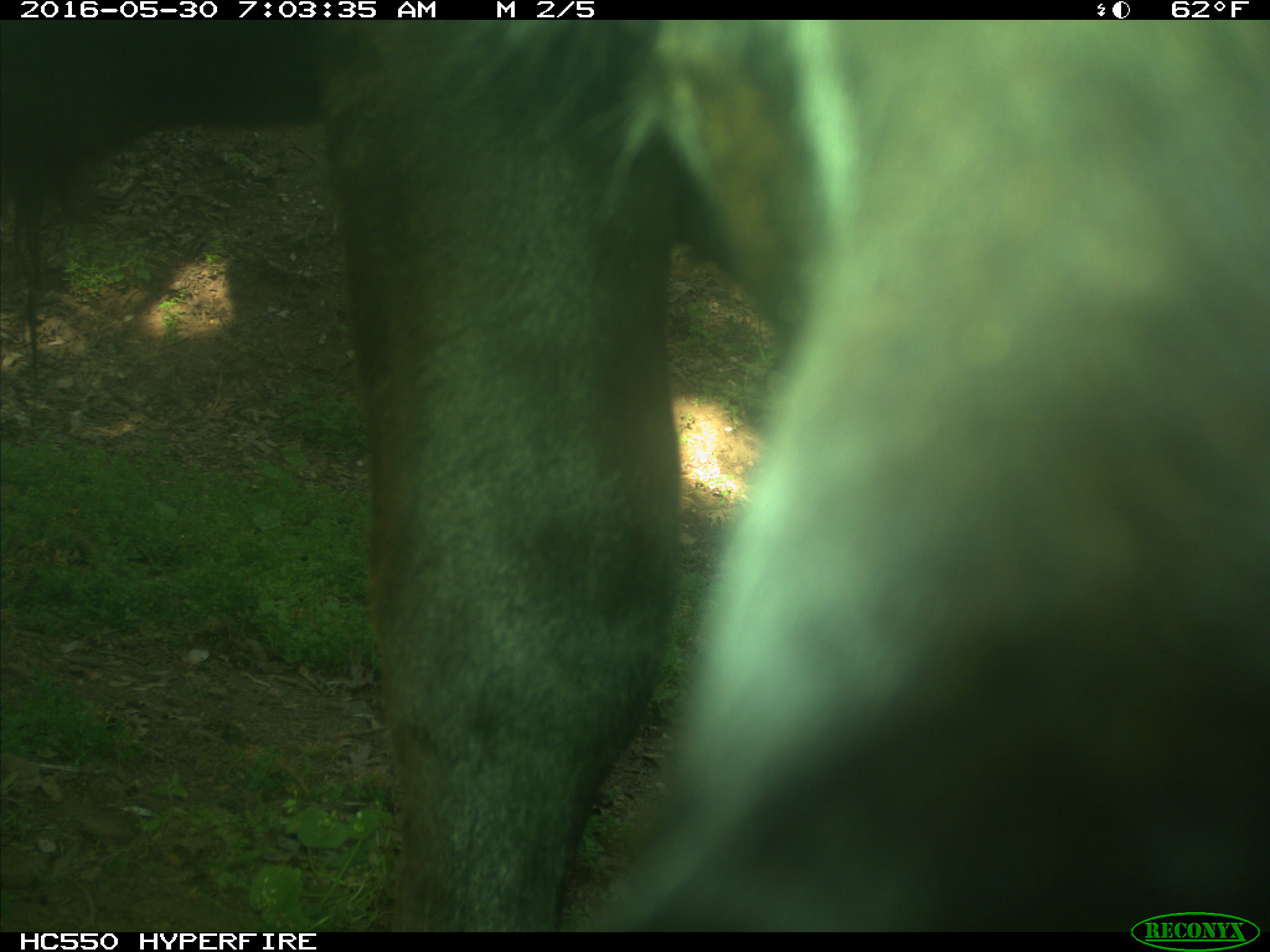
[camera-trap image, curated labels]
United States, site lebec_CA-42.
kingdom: Animalia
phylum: Chordata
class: Mammalia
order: Artiodactyla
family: Bovidae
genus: Bos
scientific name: Bos taurus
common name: domestic cow